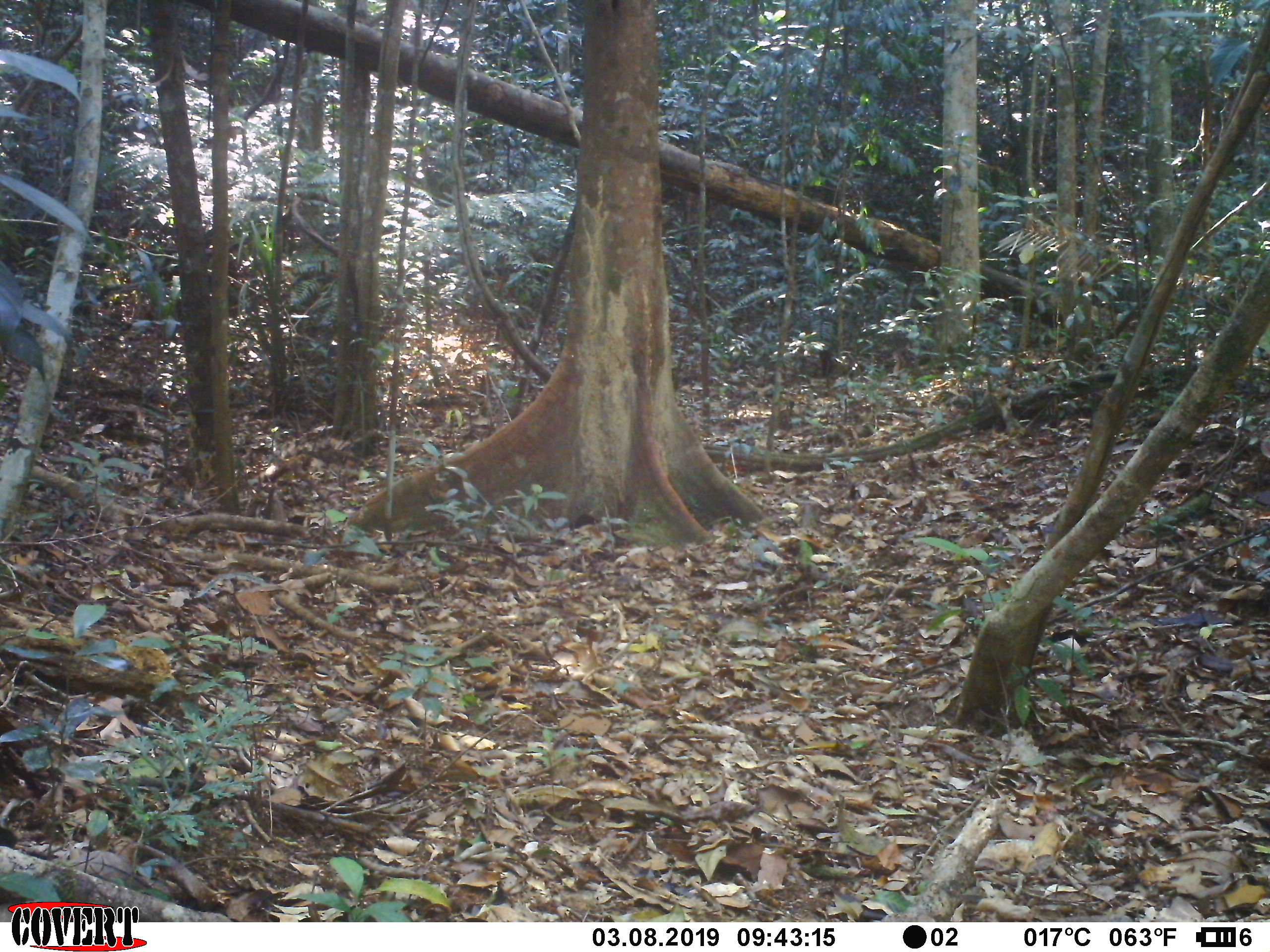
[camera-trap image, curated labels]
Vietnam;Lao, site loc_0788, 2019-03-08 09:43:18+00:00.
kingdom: Animalia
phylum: Chordata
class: Aves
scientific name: Aves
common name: bird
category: unidentified bird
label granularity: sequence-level